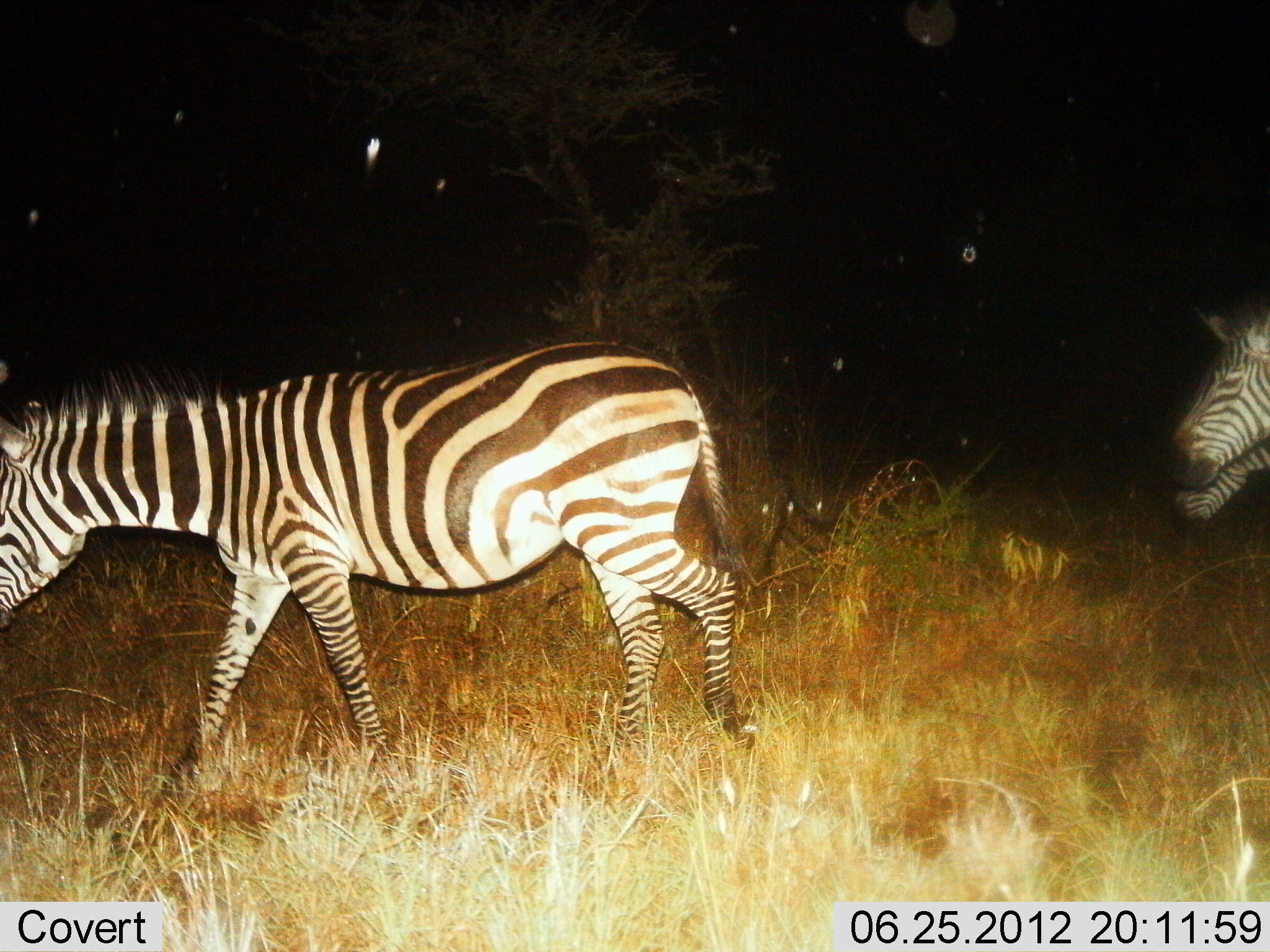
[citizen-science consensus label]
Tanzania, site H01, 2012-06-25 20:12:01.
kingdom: Animalia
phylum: Chordata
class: Mammalia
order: Perissodactyla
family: Equidae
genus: Equus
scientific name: Equus quagga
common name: plains zebra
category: zebra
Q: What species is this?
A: Zebra (plains zebra) (Equus quagga).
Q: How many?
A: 3.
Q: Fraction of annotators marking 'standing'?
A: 0%.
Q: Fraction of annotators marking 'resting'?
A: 0%.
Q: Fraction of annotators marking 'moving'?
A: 100%.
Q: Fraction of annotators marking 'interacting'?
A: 0%.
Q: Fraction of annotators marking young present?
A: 0%.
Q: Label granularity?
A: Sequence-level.